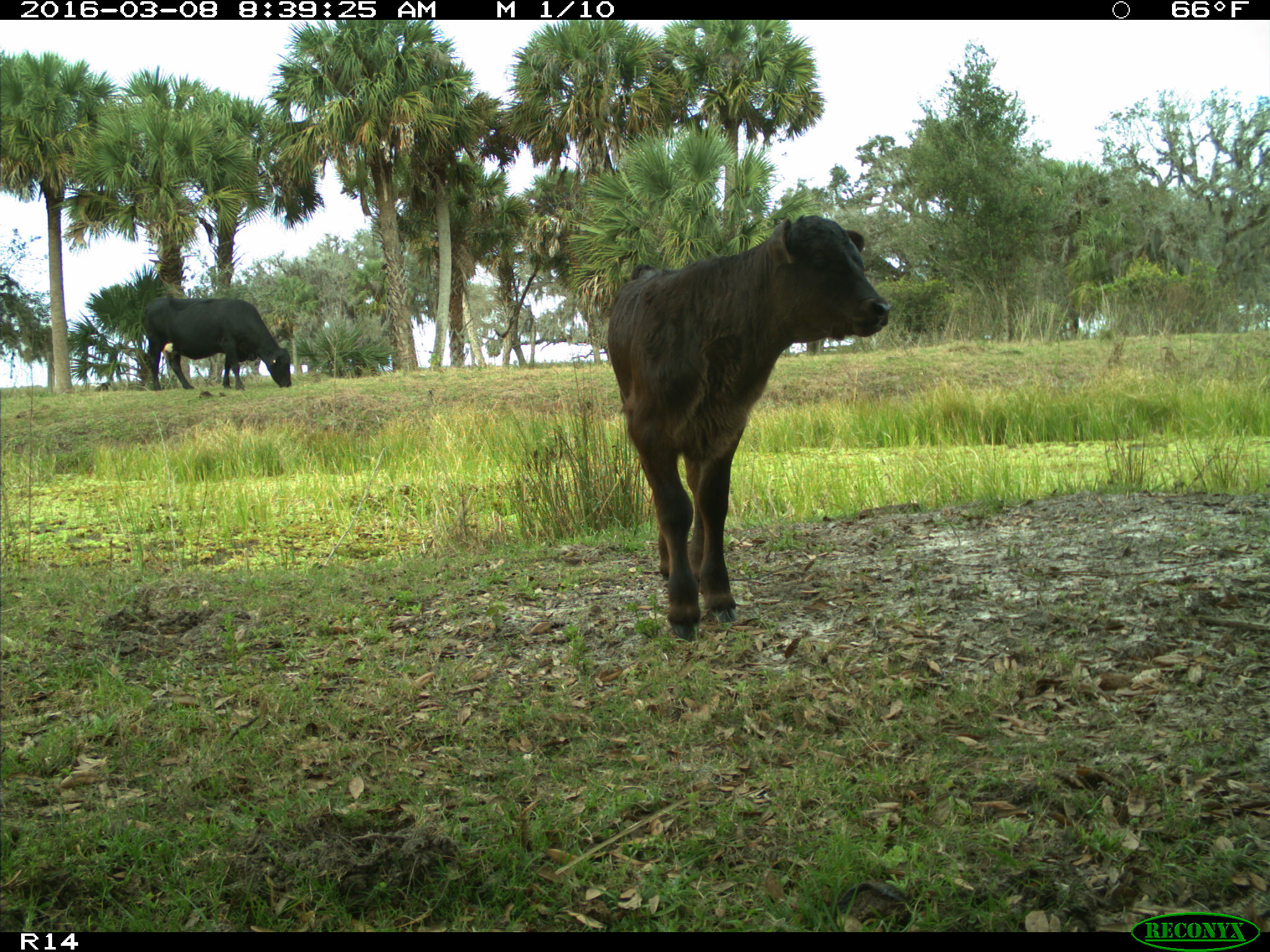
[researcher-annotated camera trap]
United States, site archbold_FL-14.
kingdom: Animalia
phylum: Chordata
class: Mammalia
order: Artiodactyla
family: Bovidae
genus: Bos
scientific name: Bos taurus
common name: domestic cow